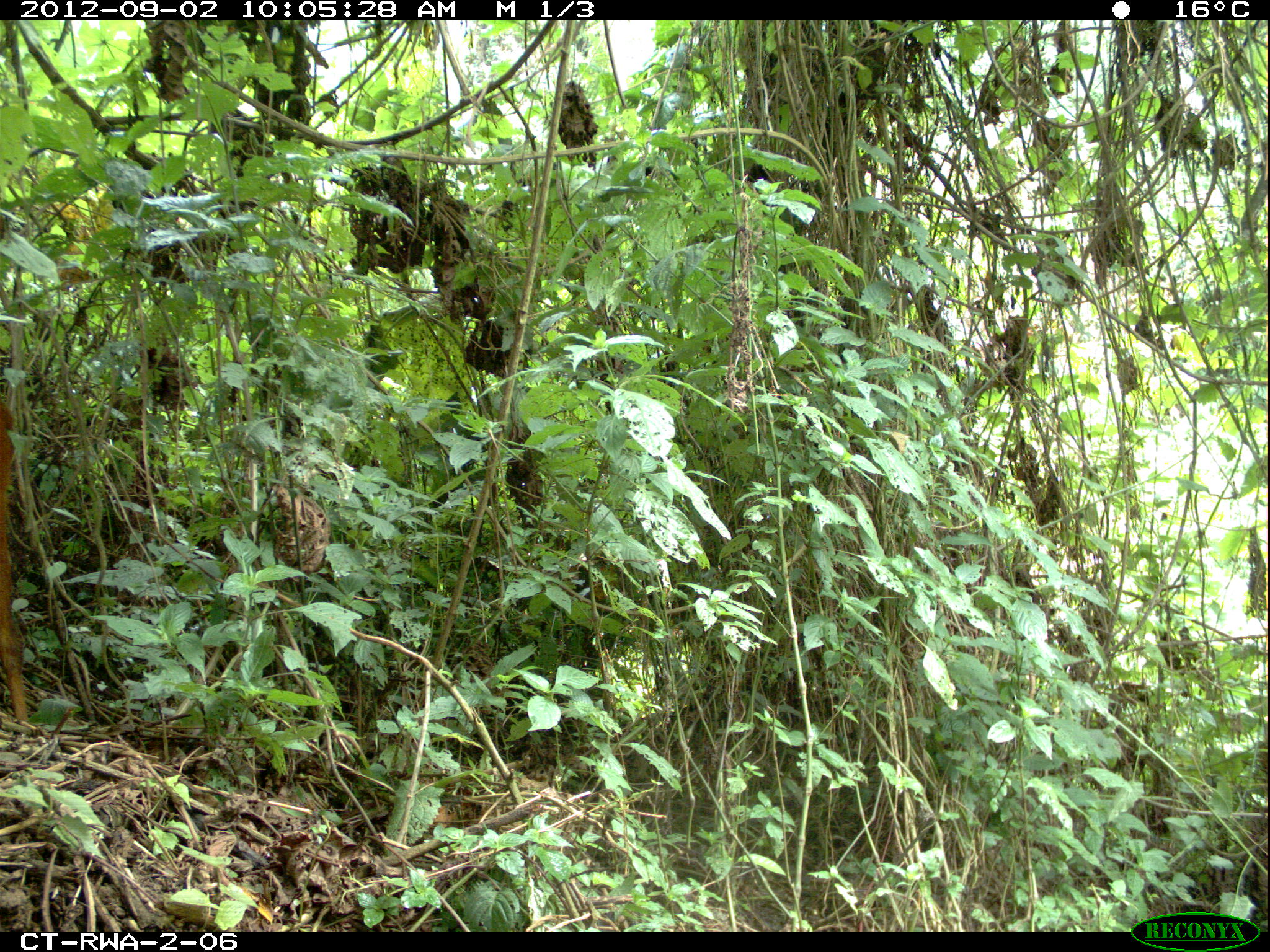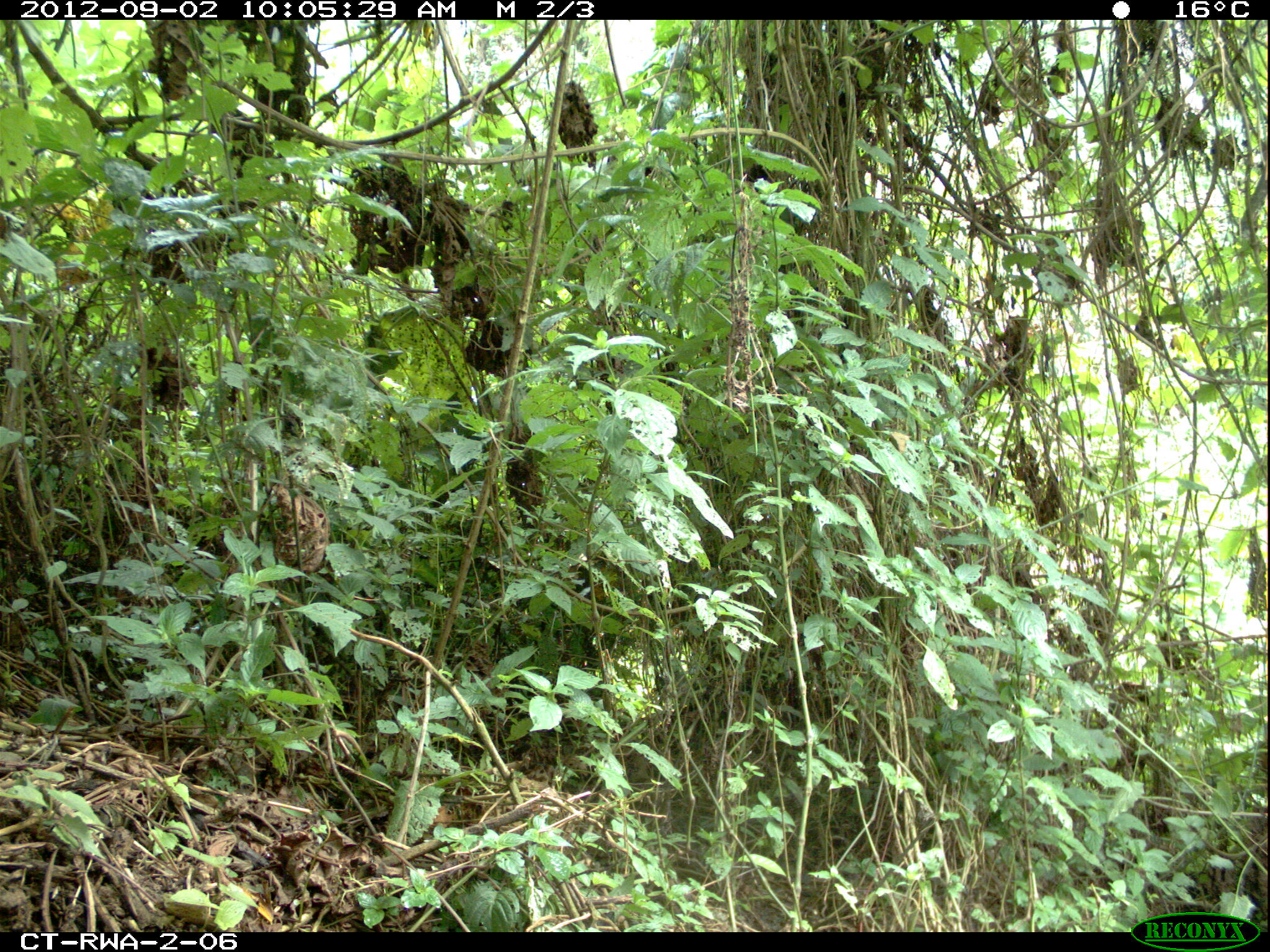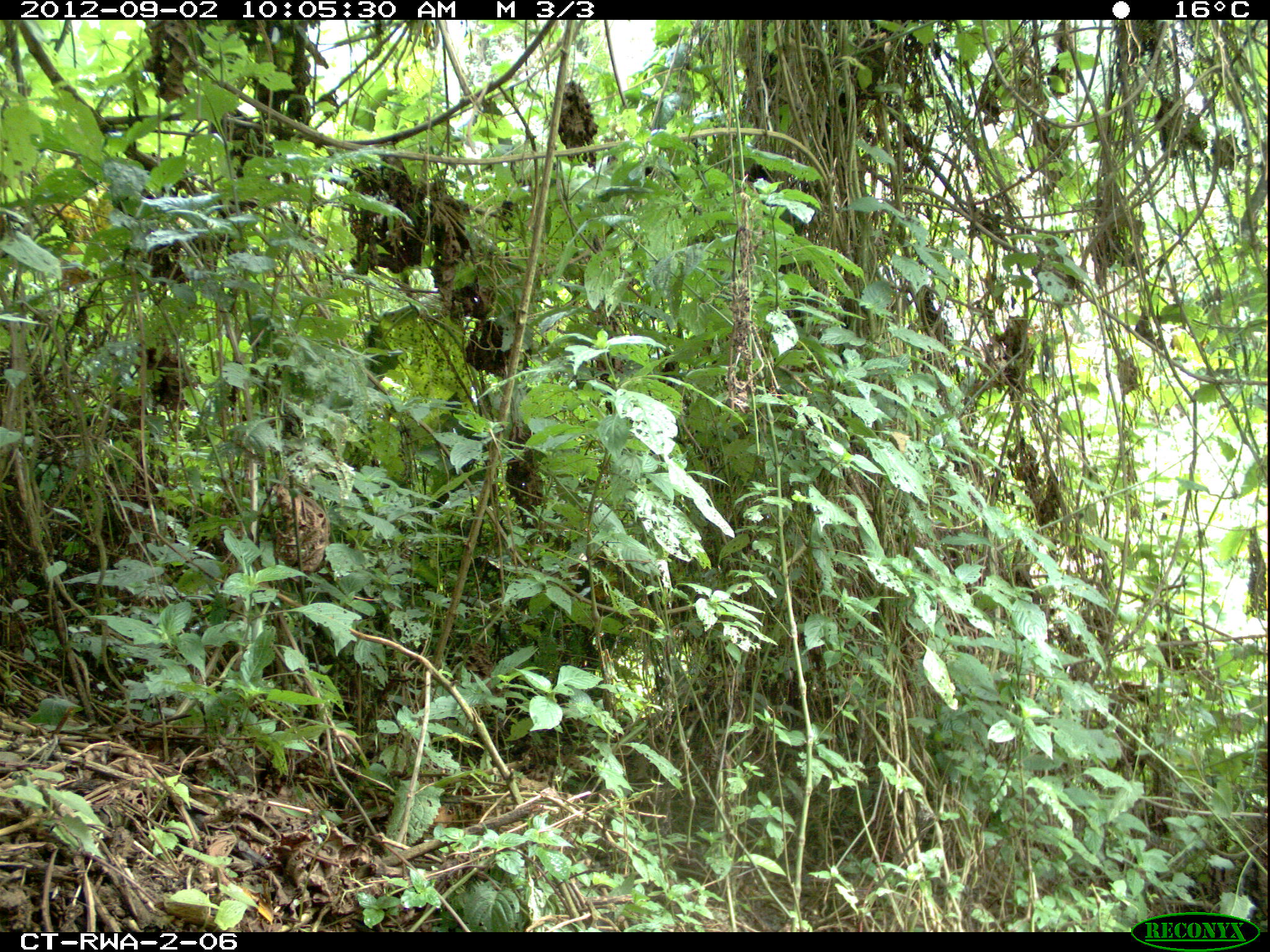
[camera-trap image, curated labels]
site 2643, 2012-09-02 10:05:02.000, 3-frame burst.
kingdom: Animalia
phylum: Chordata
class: Mammalia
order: Artiodactyla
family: Bovidae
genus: Cephalophus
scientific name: Cephalophus nigrifrons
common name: black-fronted duiker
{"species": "Cephalophus nigrifrons (black-fronted duiker)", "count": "1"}